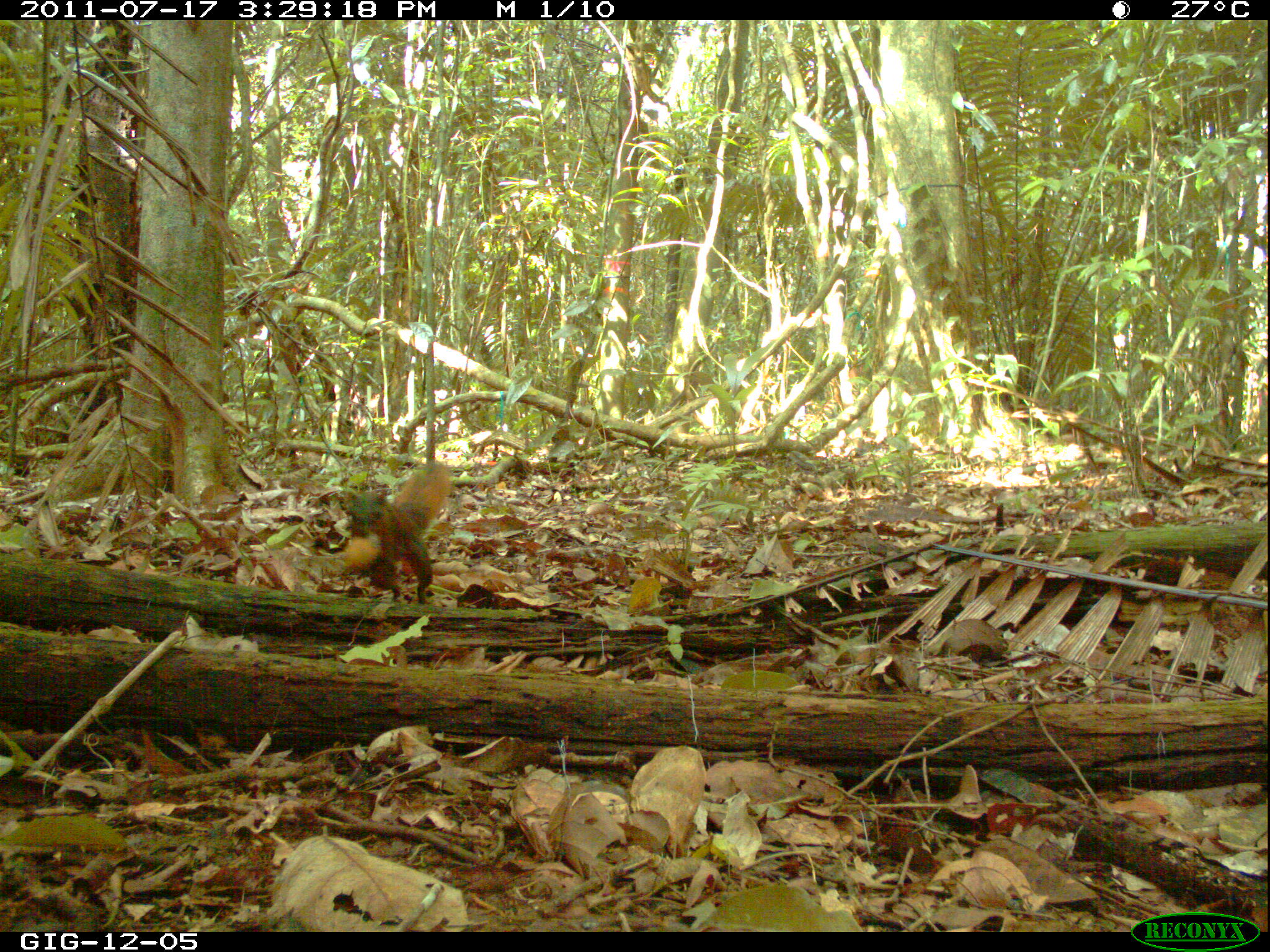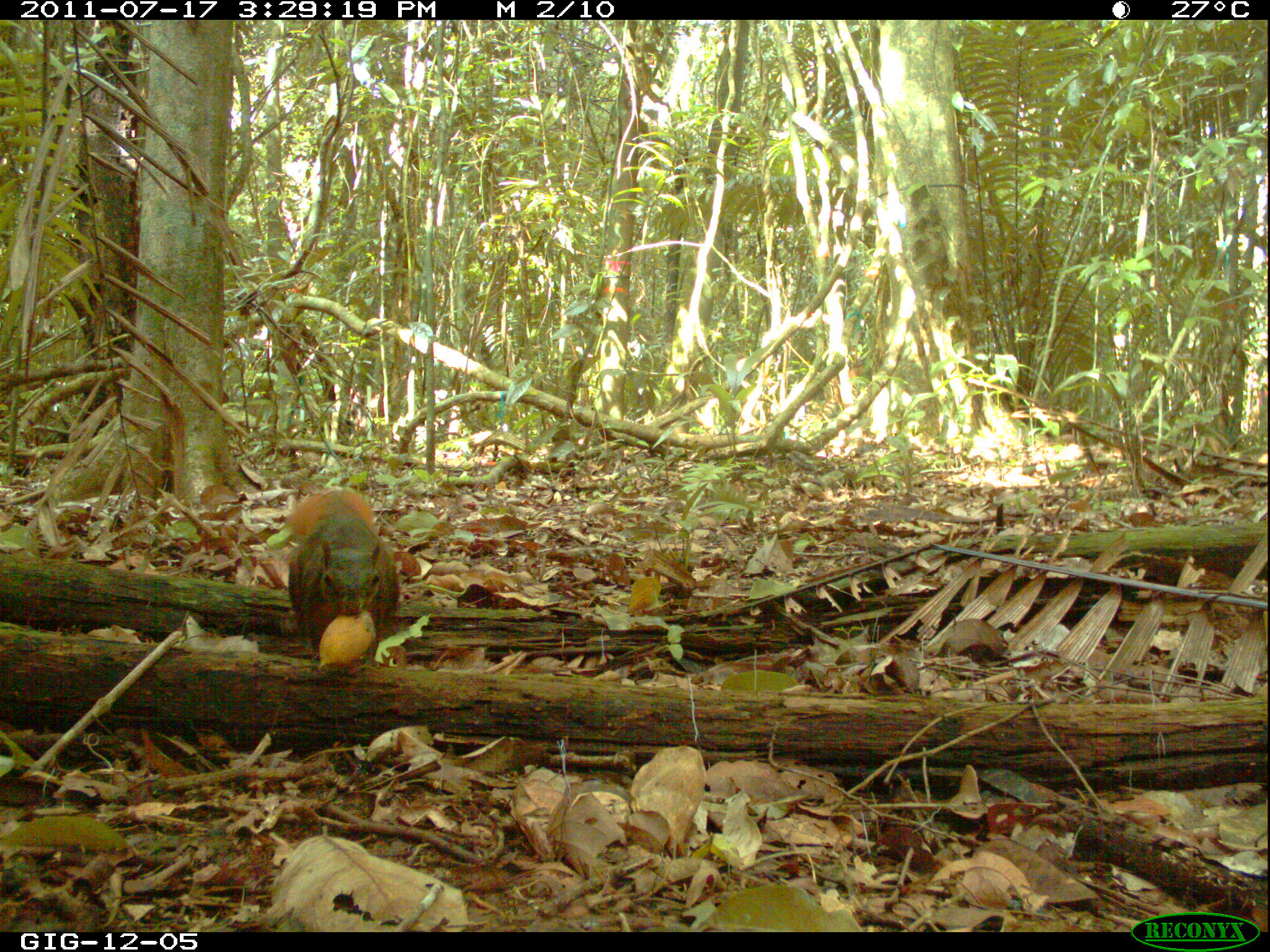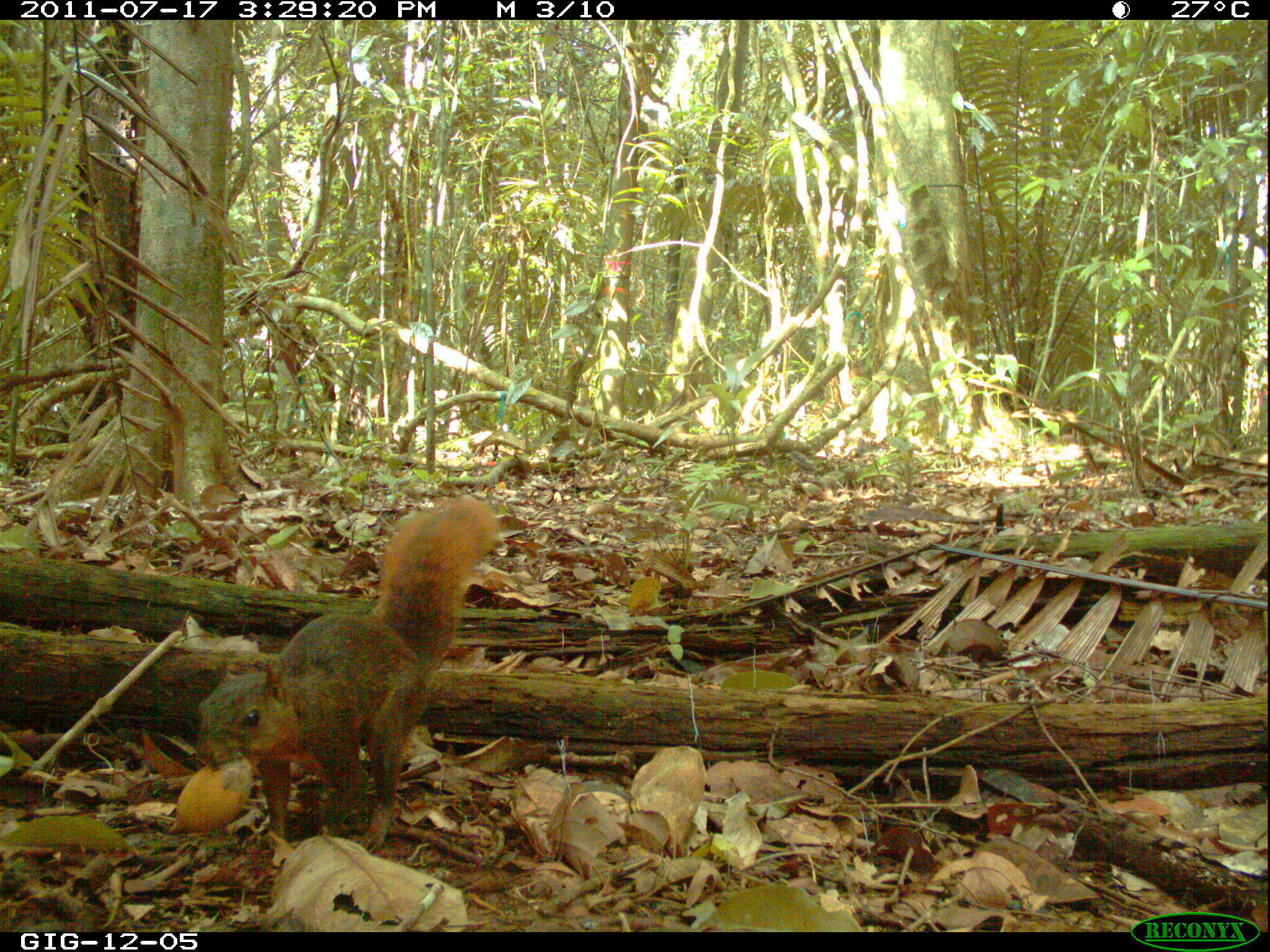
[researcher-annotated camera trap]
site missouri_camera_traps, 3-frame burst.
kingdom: Animalia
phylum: Chordata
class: Mammalia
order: Rodentia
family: Sciuridae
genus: Tamiasciurus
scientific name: Tamiasciurus hudsonicus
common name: red squirrel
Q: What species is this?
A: Red squirrel (Tamiasciurus hudsonicus).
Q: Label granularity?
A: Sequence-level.